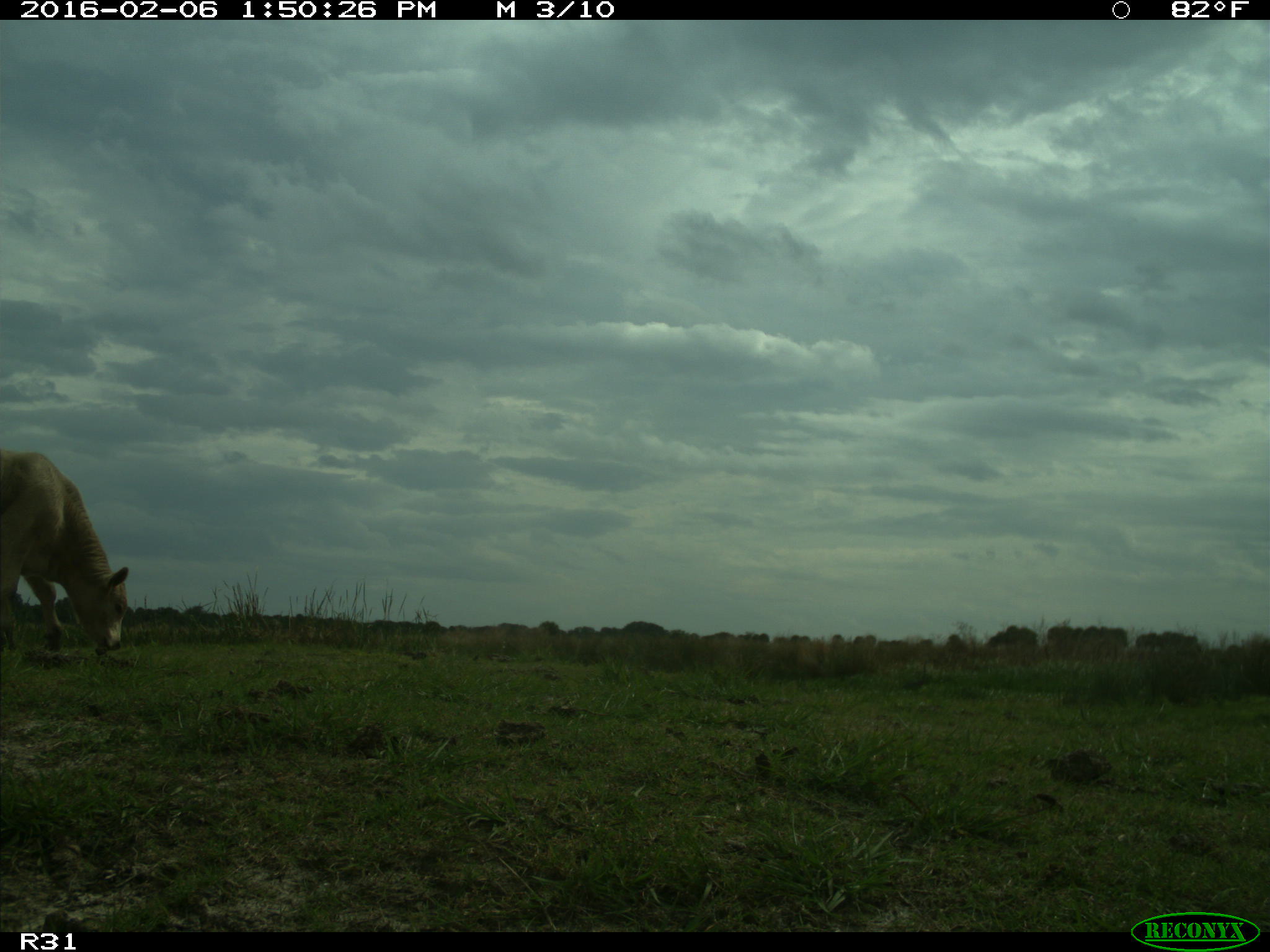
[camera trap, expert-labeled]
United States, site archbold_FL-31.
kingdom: Animalia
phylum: Chordata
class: Mammalia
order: Artiodactyla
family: Bovidae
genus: Bos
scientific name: Bos taurus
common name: domestic cow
Bos taurus (domestic cow).